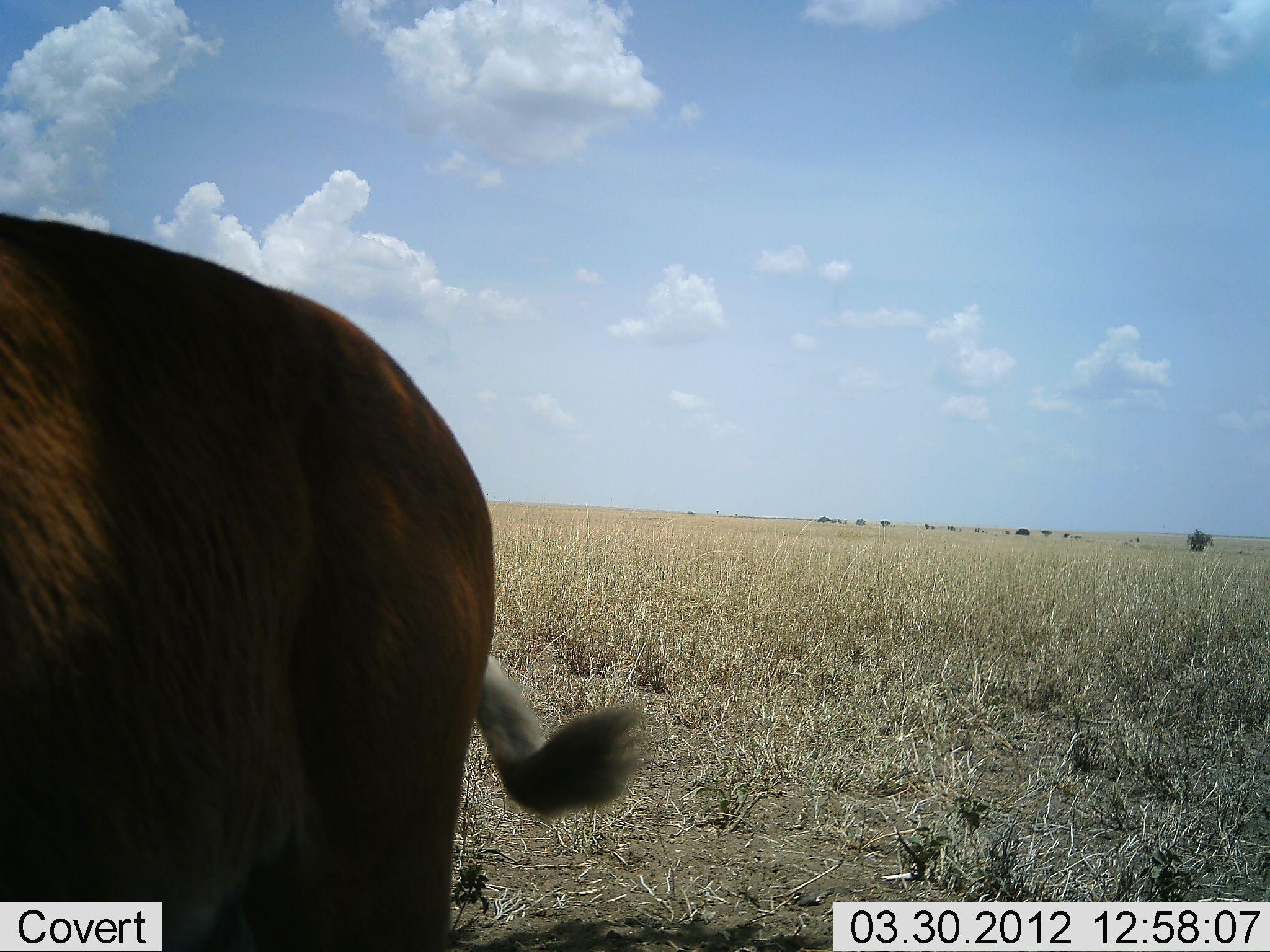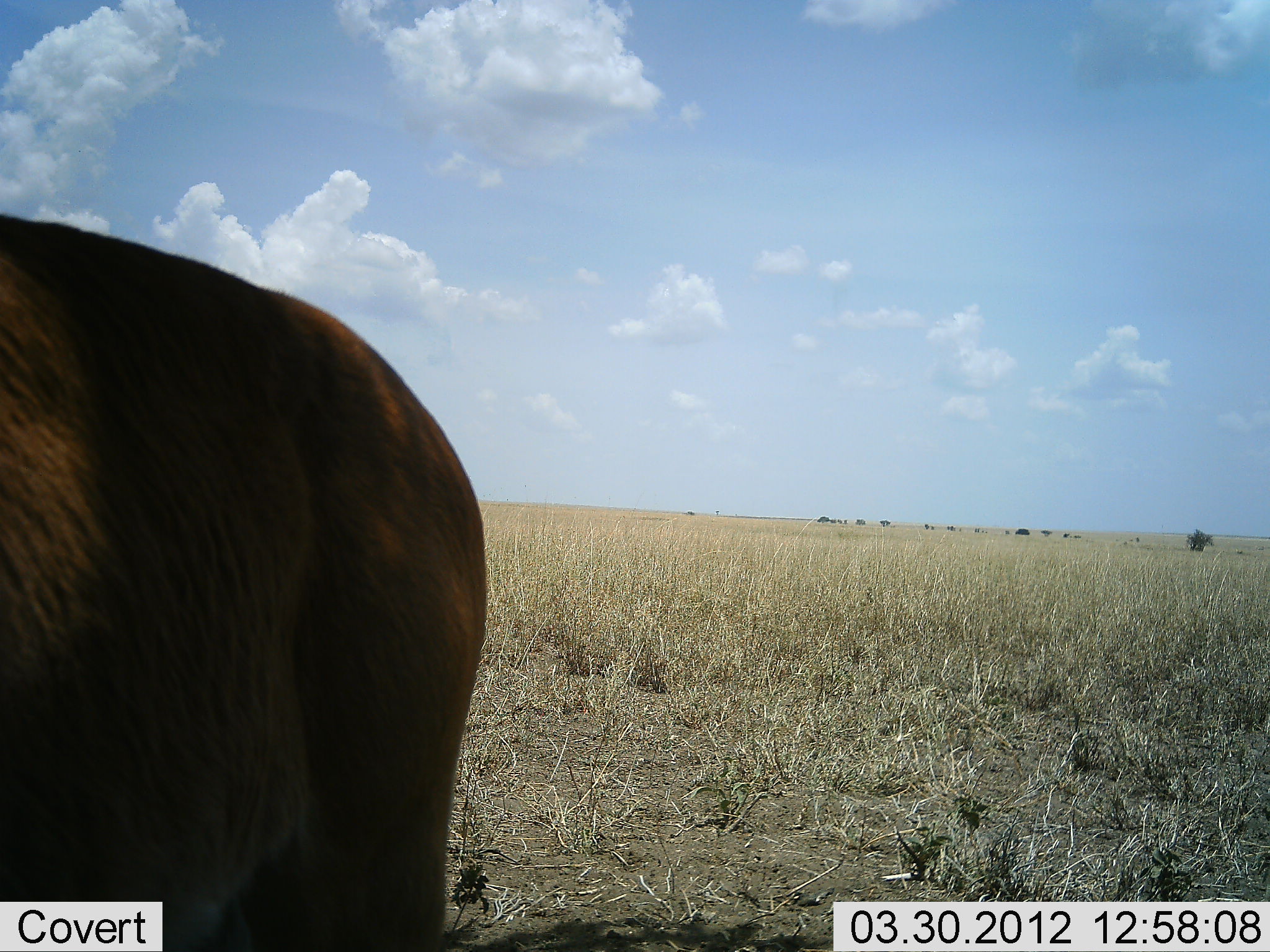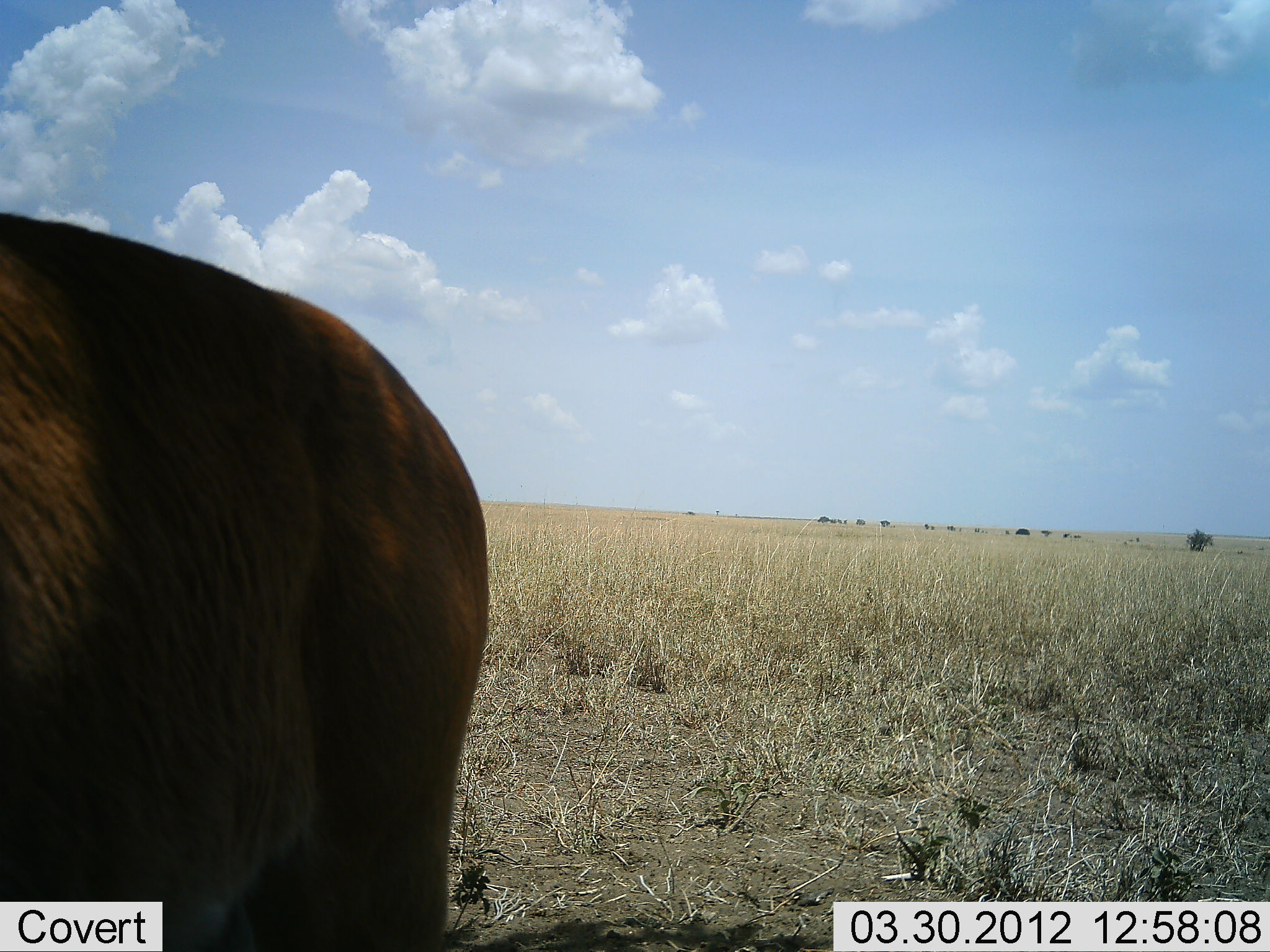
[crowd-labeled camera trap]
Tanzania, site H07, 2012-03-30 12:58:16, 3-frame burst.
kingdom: Animalia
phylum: Chordata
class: Mammalia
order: Artiodactyla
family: Bovidae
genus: Alcelaphus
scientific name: Alcelaphus buselaphus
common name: hartebeest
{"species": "hartebeest (Alcelaphus buselaphus)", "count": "1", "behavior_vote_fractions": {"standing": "100%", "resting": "0%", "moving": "0%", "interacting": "0%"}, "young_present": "0%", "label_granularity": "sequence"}